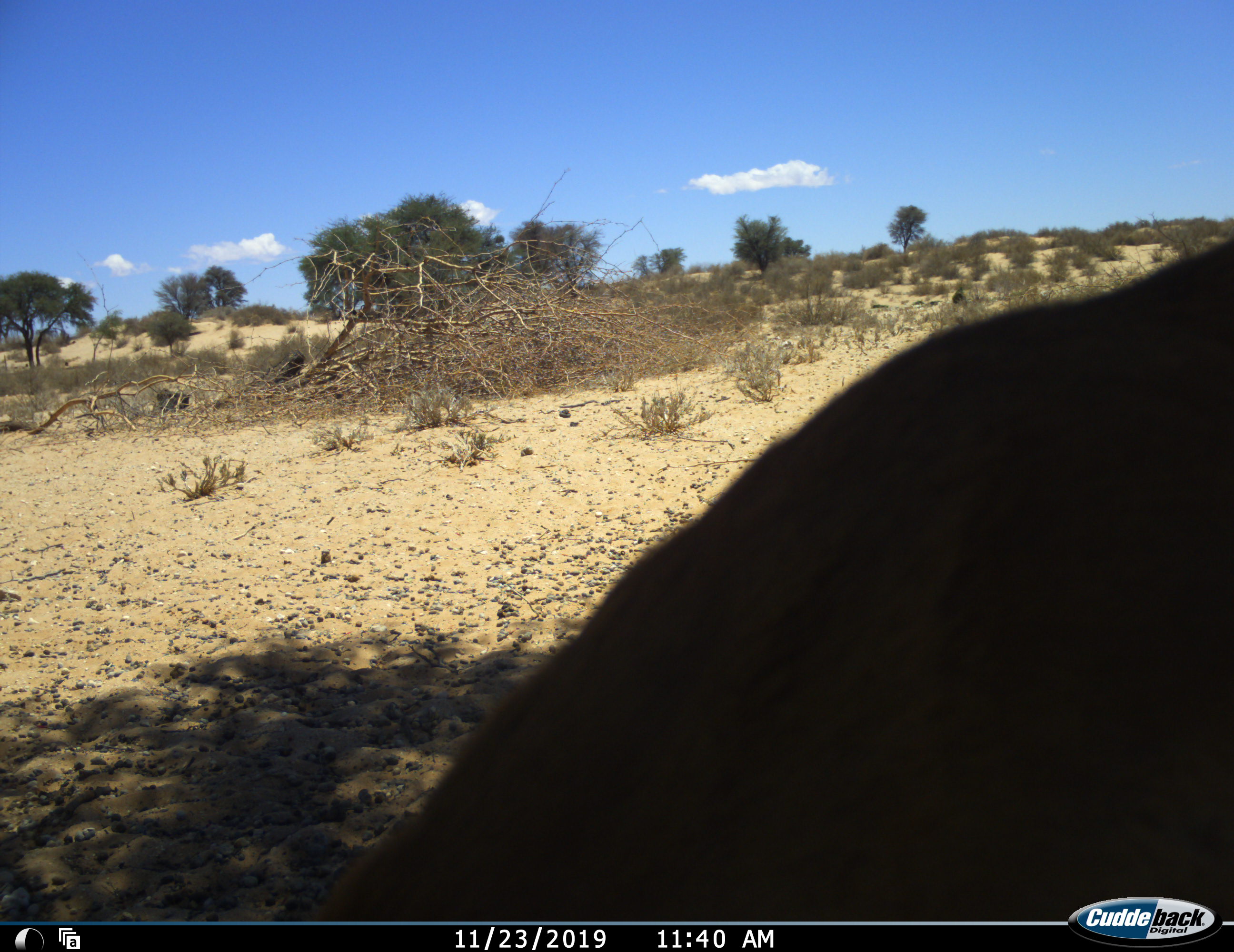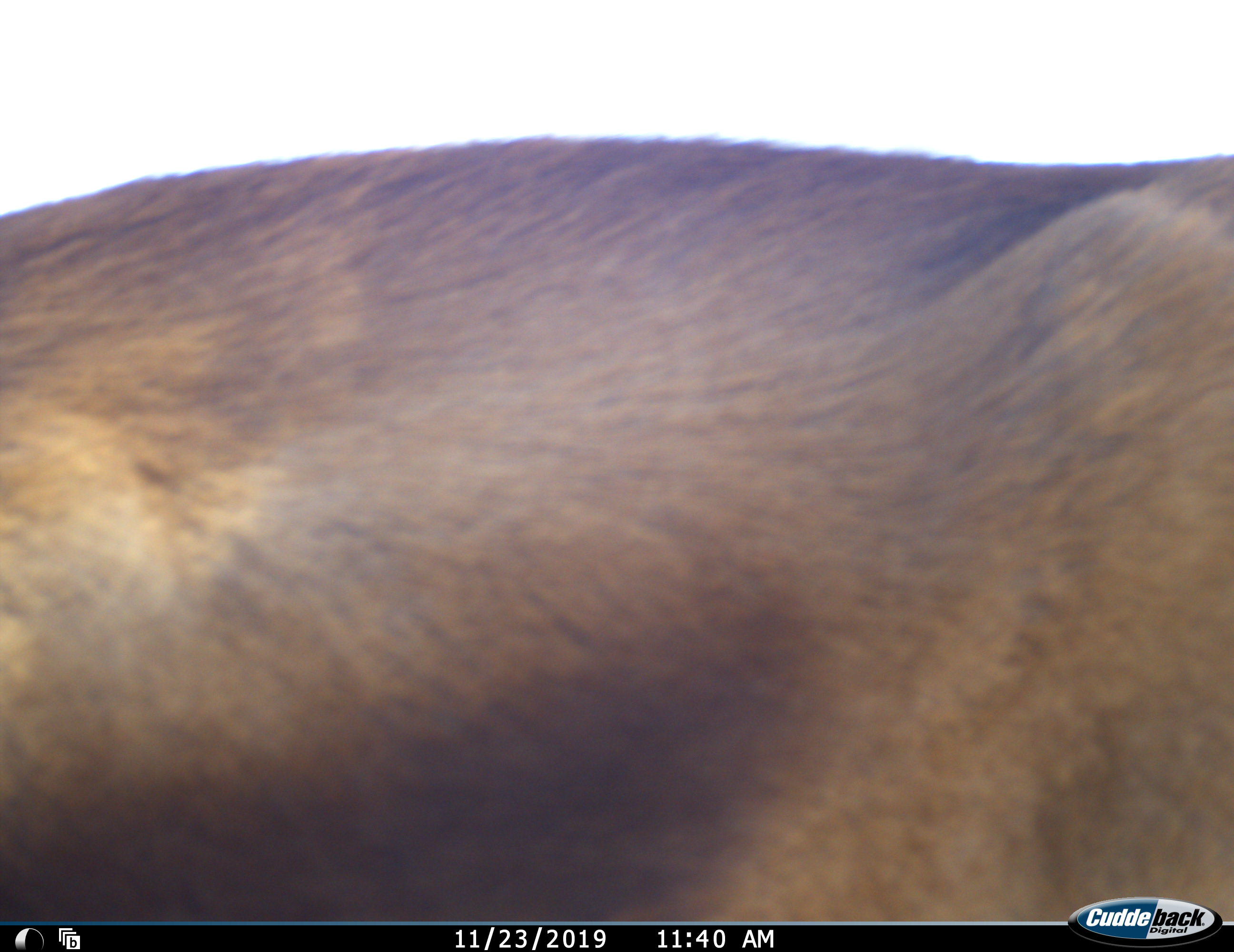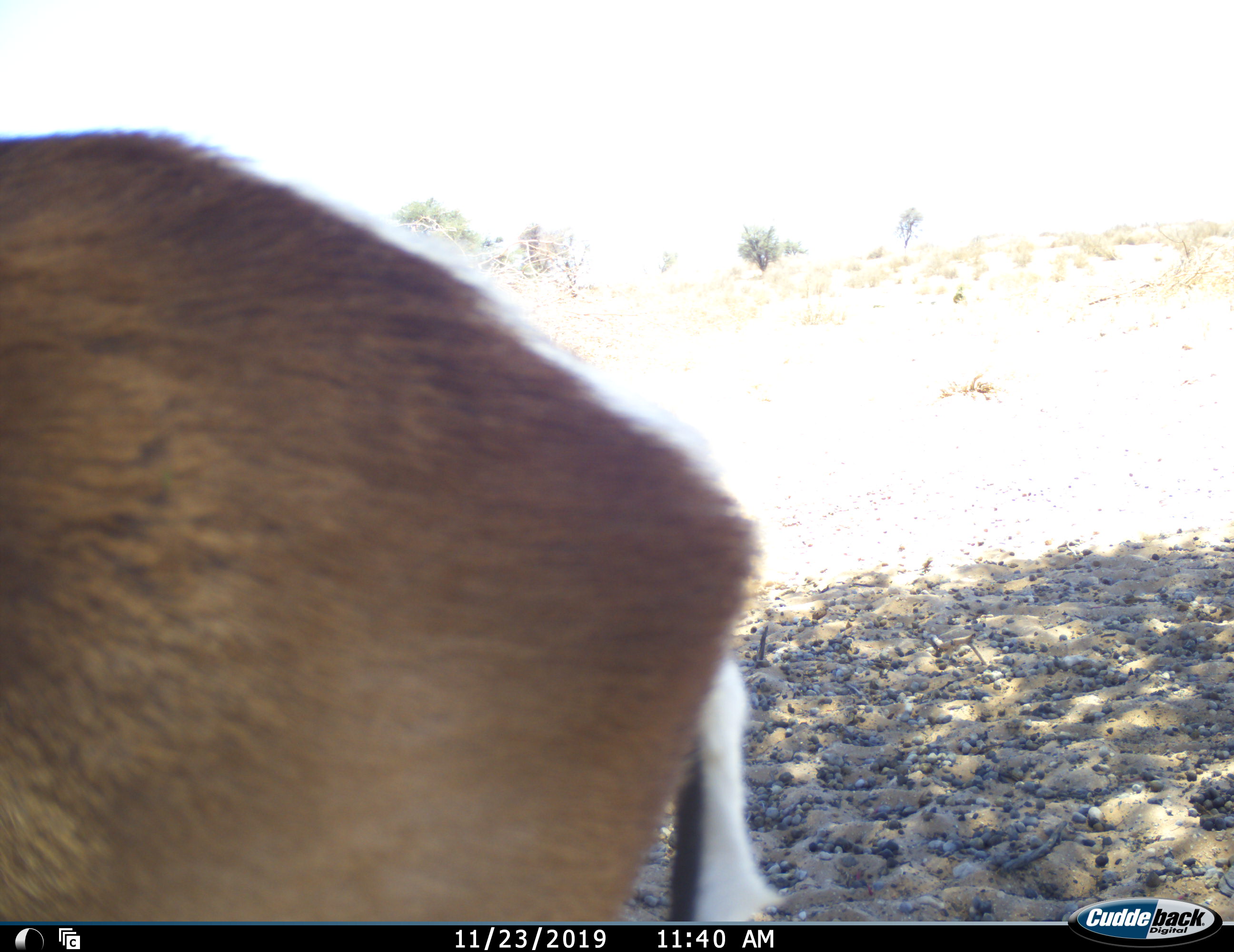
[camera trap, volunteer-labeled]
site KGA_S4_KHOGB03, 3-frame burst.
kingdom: Animalia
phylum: Chordata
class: Mammalia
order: Artiodactyla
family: Bovidae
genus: Antidorcas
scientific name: Antidorcas marsupialis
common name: springbok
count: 1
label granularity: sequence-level